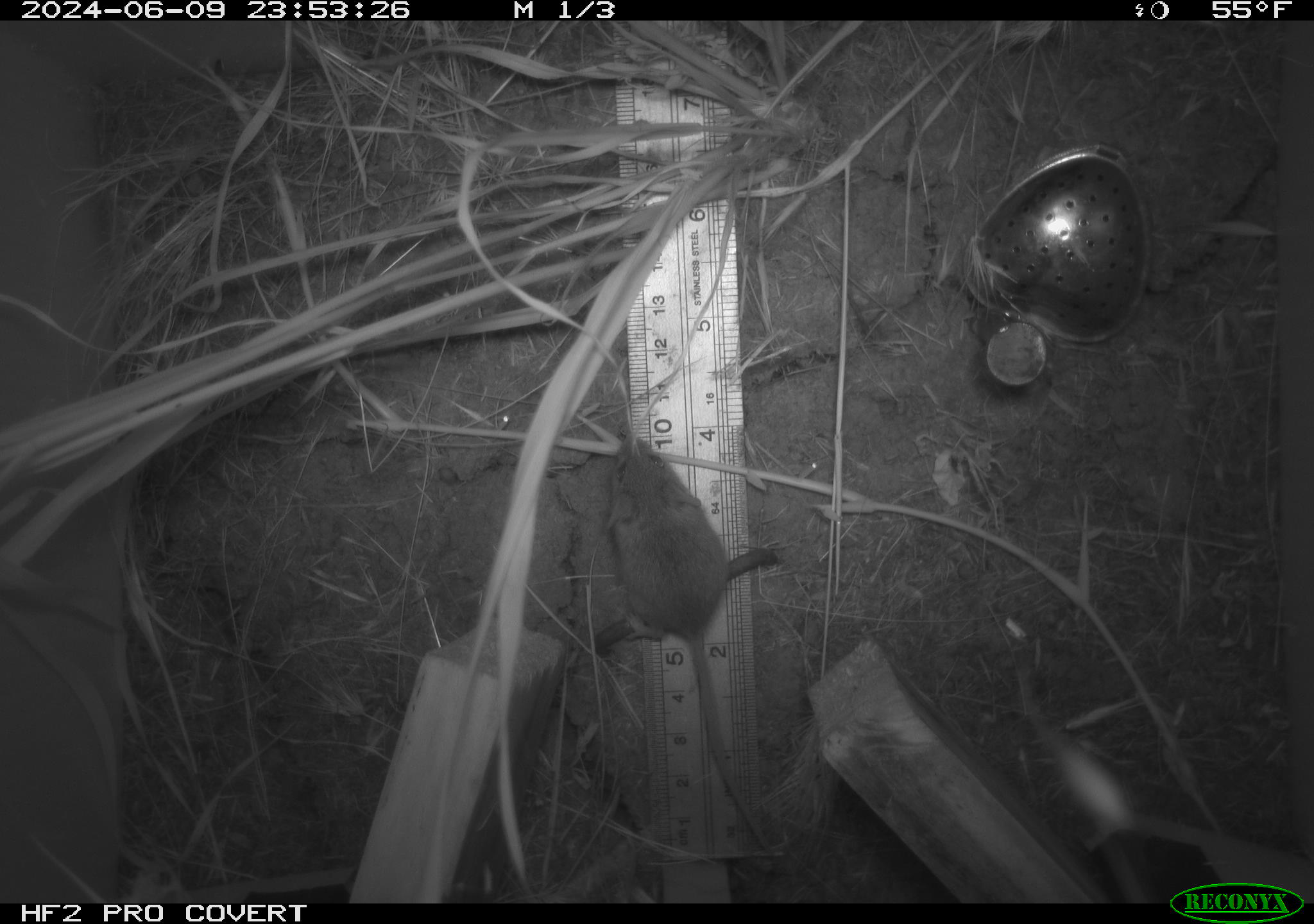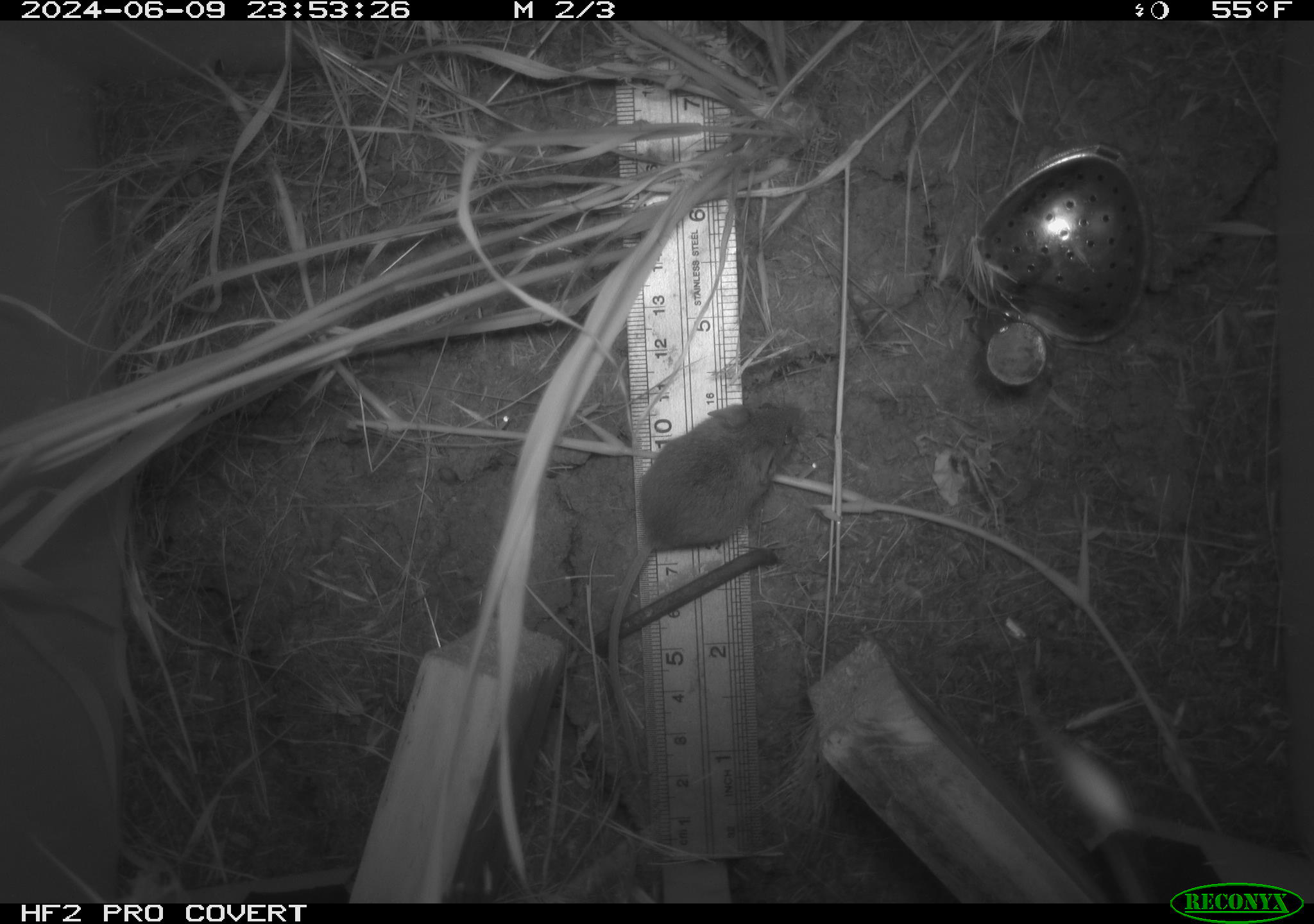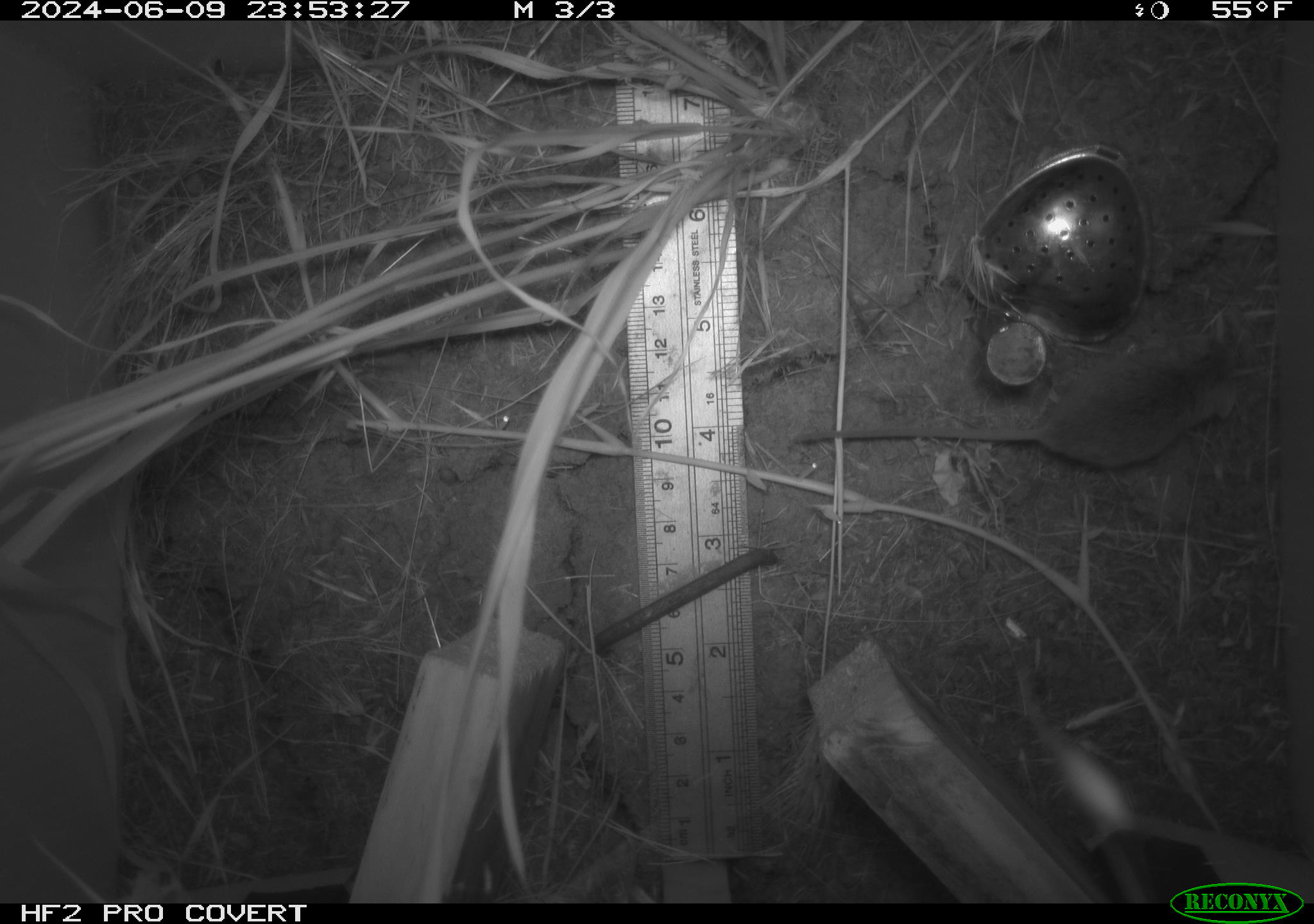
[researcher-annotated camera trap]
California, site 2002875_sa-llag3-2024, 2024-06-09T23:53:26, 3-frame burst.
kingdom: Animalia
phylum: Chordata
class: Mammalia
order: Rodentia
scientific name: Rodentia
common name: mouse species